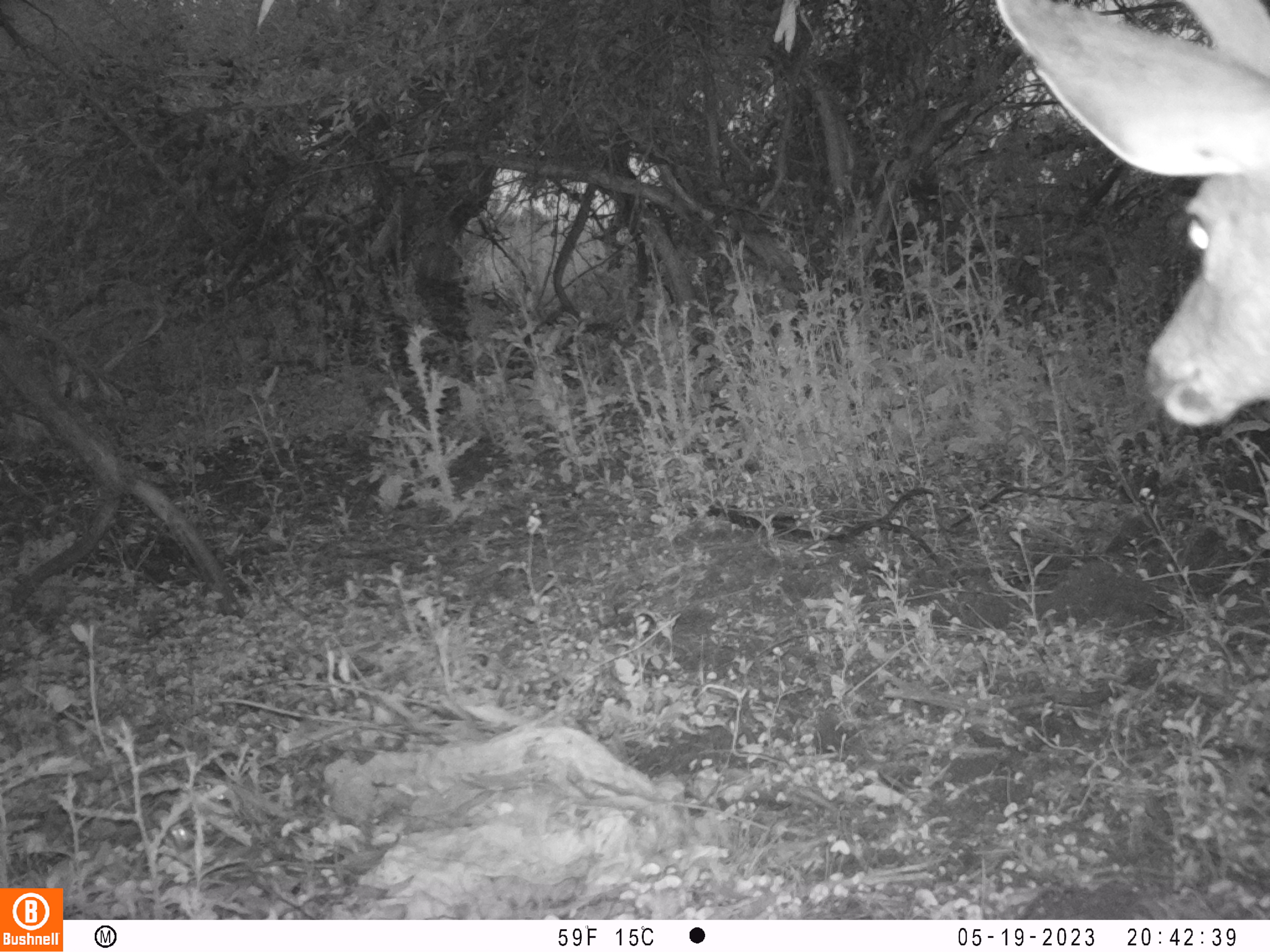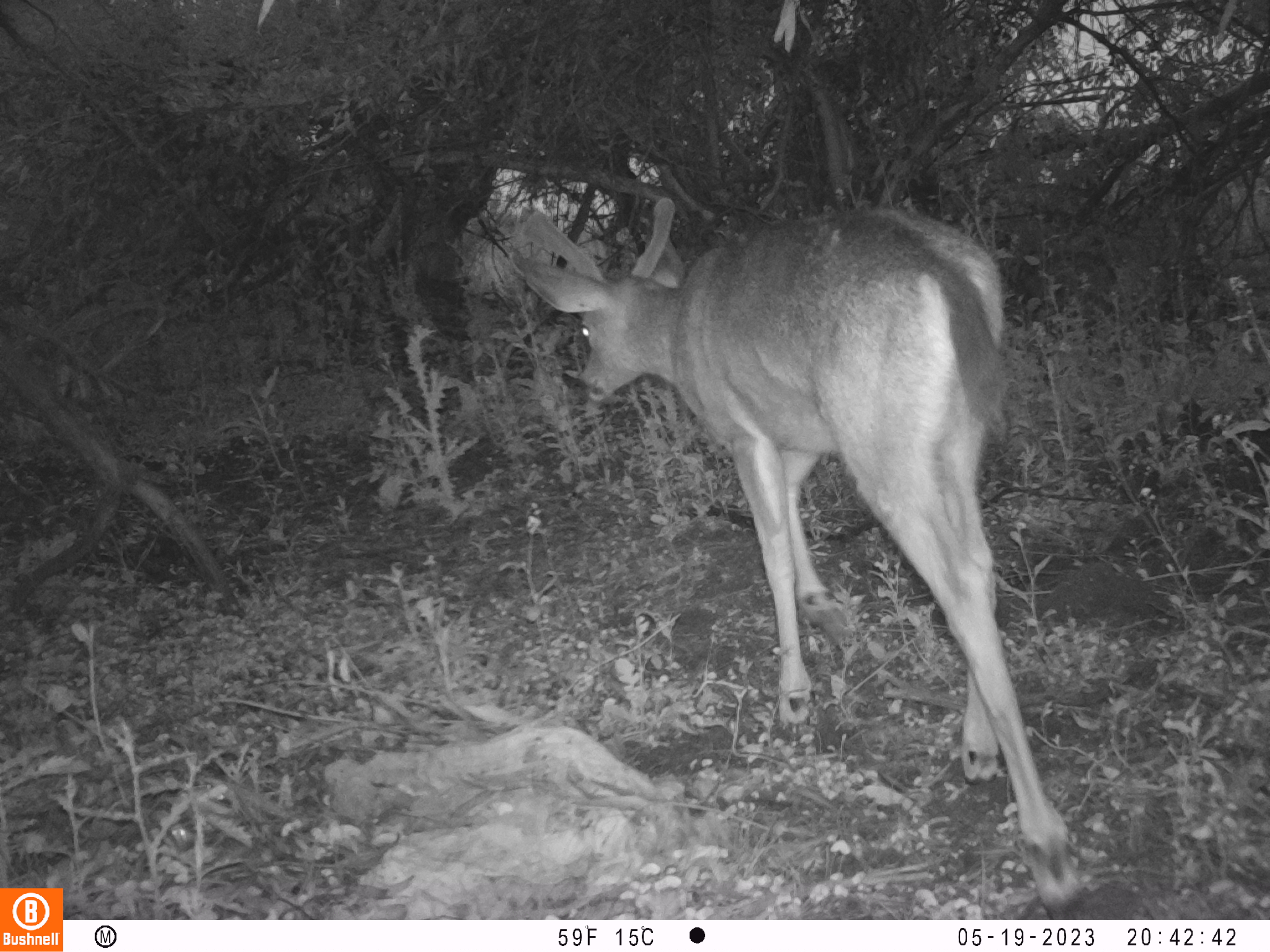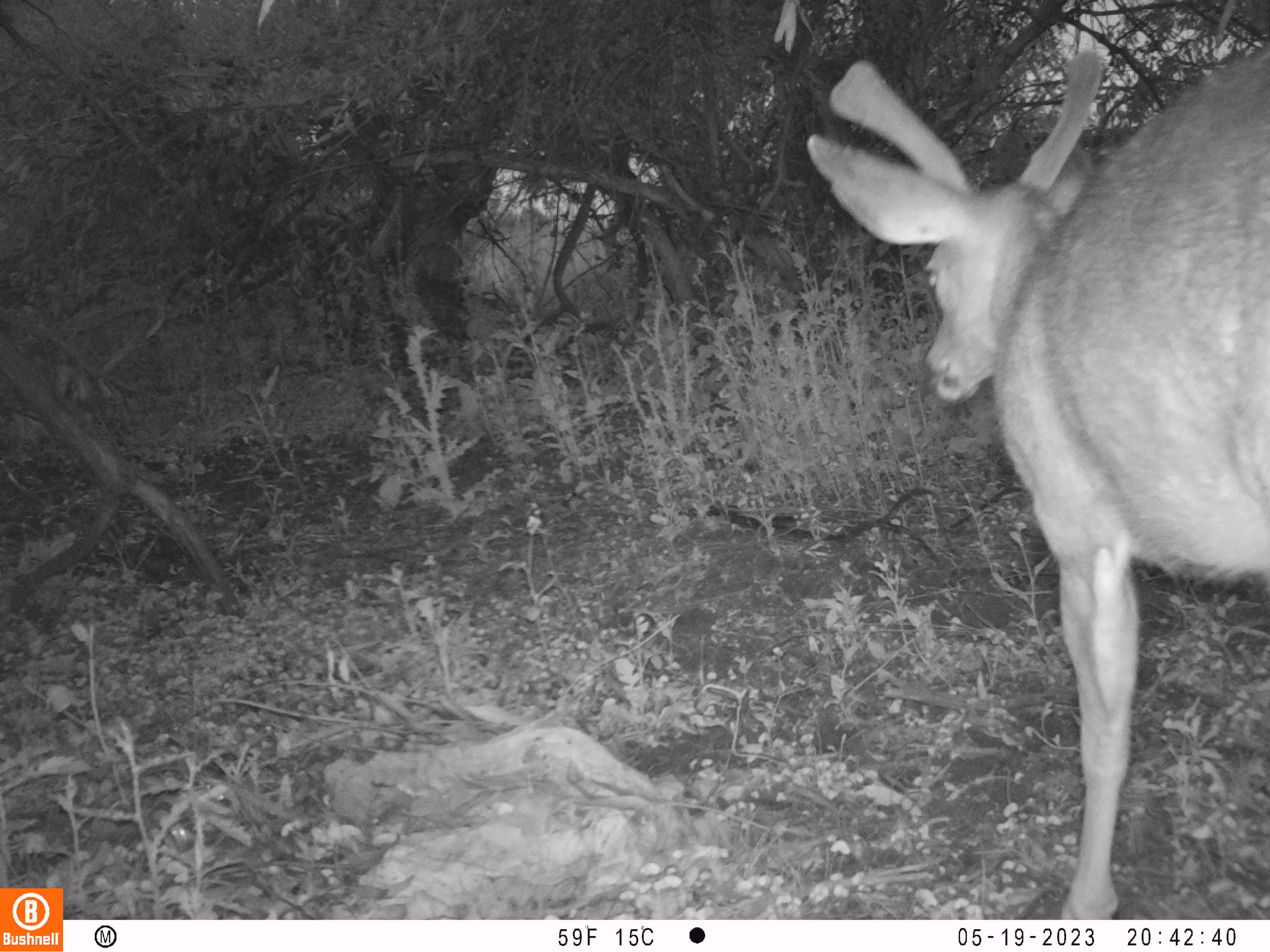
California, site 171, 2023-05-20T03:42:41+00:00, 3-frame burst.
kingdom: Animalia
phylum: Chordata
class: Mammalia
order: Artiodactyla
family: Cervidae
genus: Odocoileus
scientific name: Odocoileus hemionus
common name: mule deer